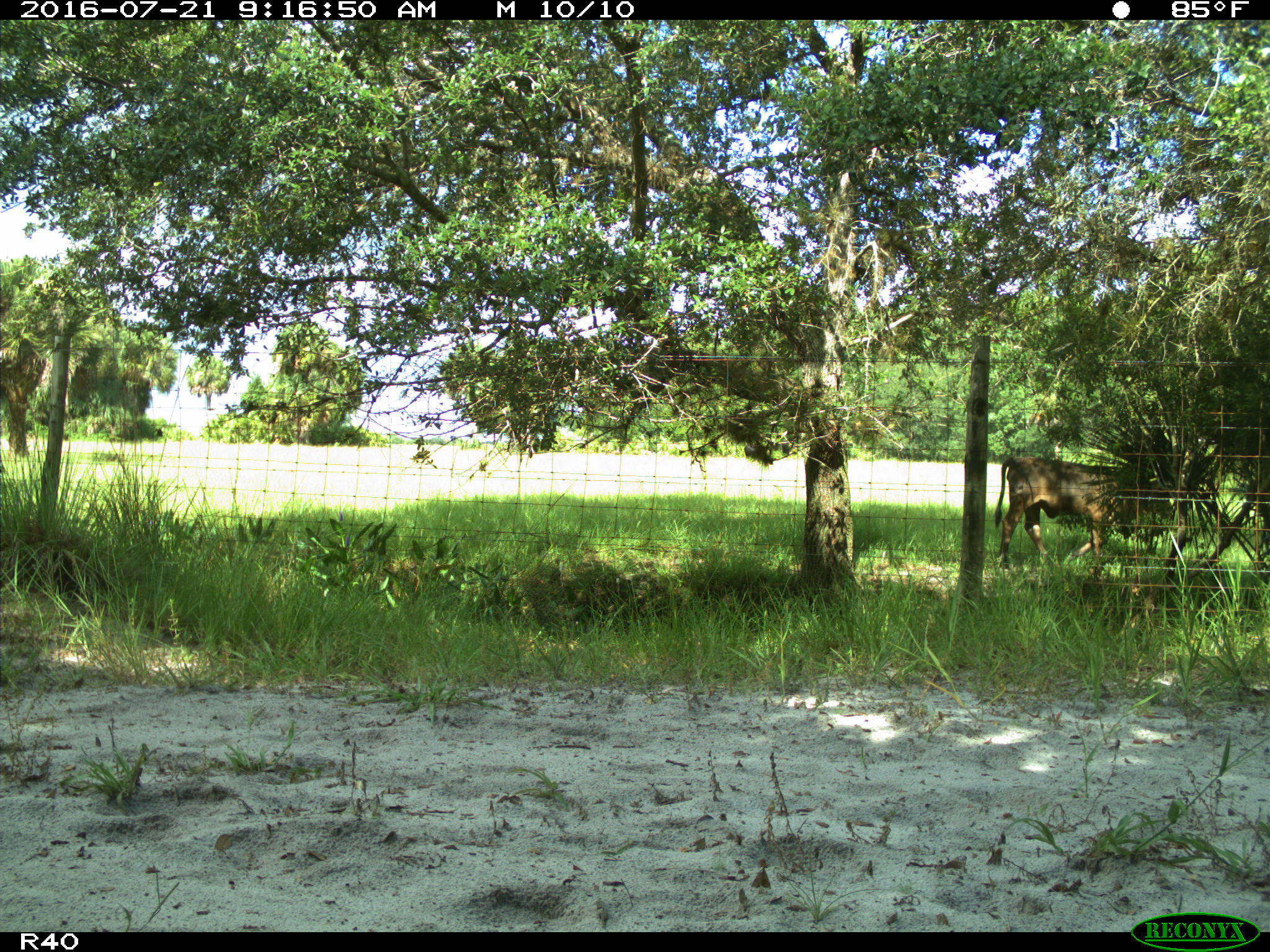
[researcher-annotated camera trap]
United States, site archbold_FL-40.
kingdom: Animalia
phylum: Chordata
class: Mammalia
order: Artiodactyla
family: Bovidae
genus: Bos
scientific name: Bos taurus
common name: domestic cow